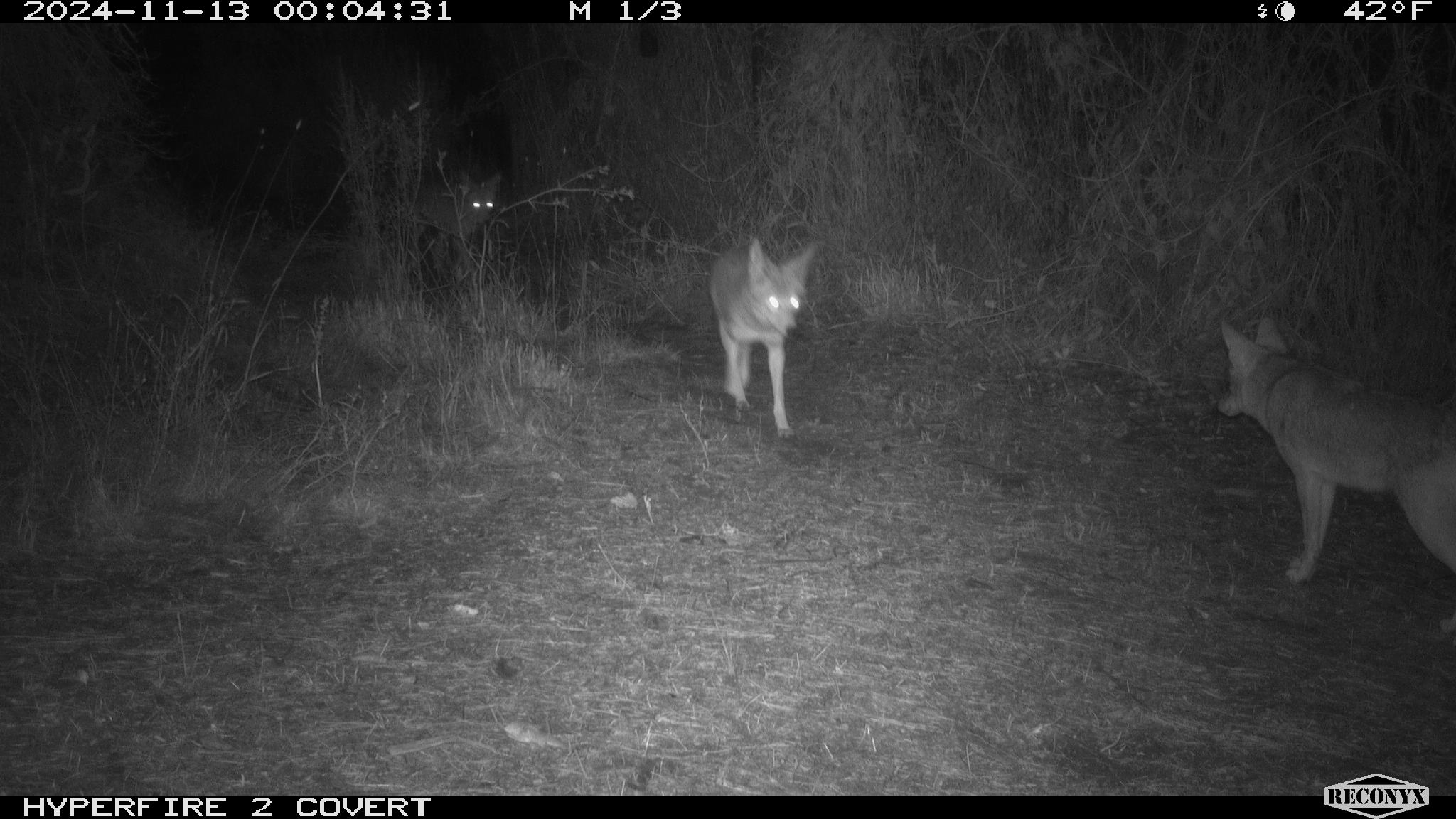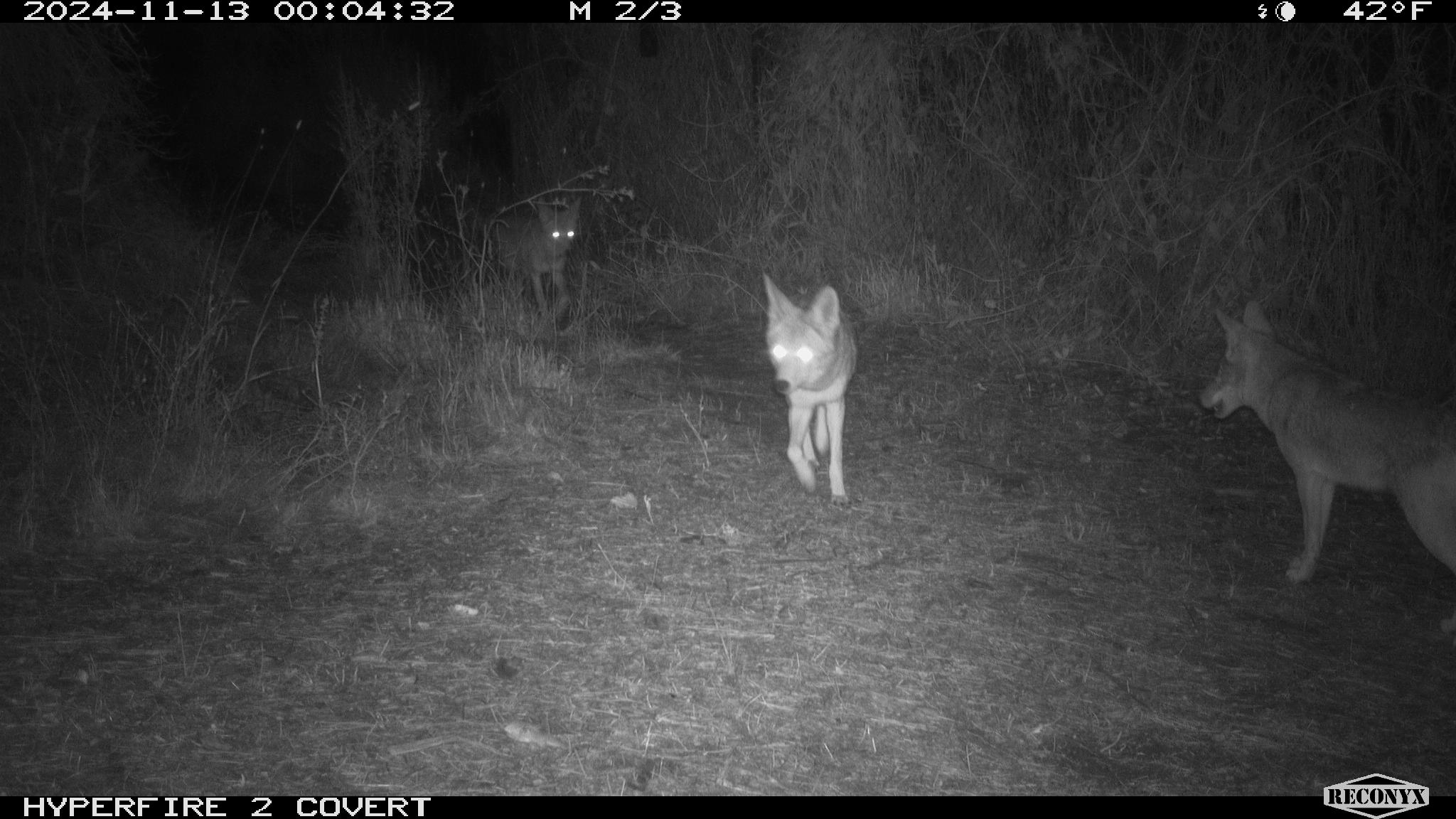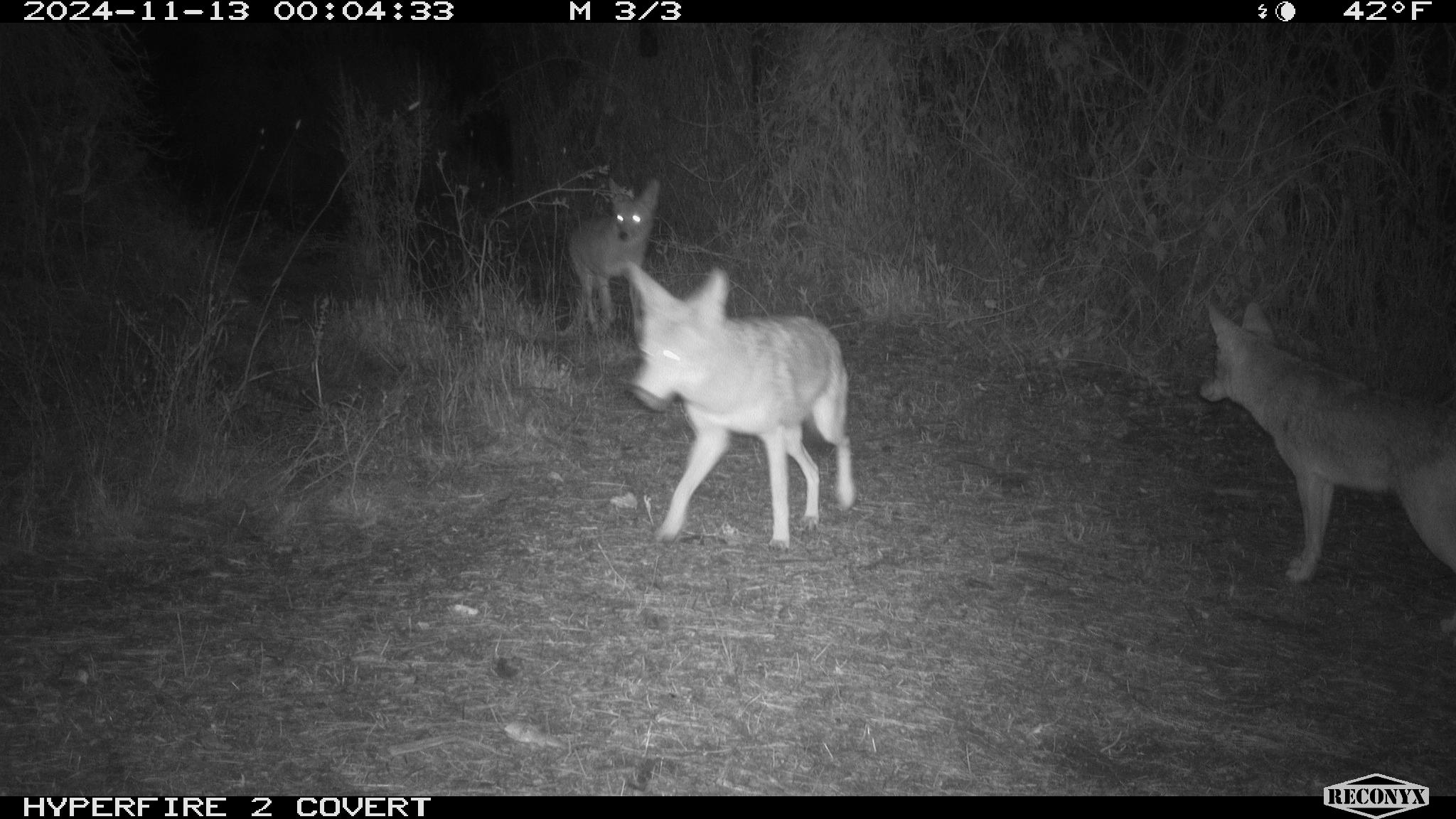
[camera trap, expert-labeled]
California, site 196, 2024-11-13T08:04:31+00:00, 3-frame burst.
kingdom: Animalia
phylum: Chordata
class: Mammalia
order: Carnivora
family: Canidae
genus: Canis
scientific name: Canis latrans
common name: coyote